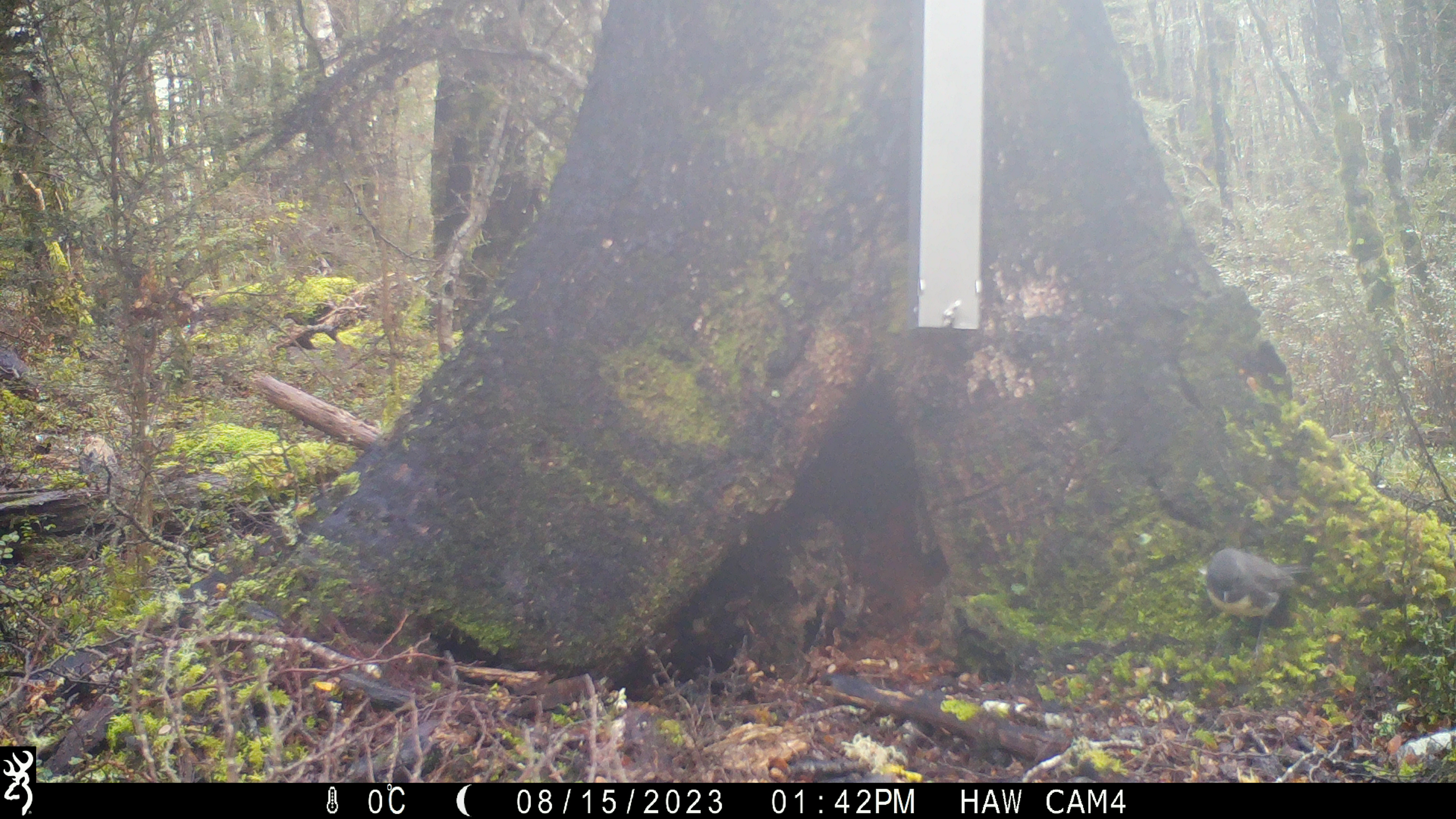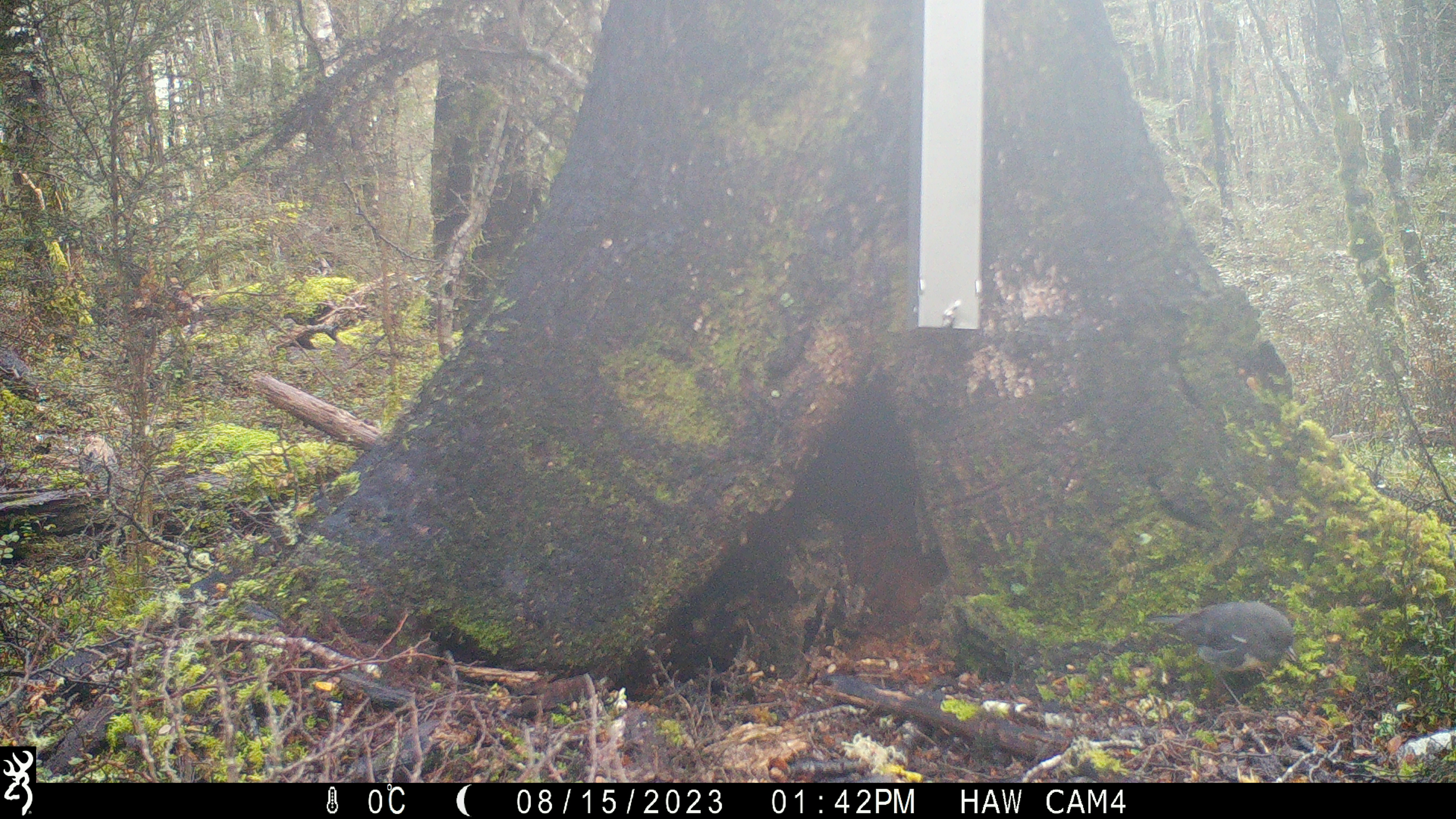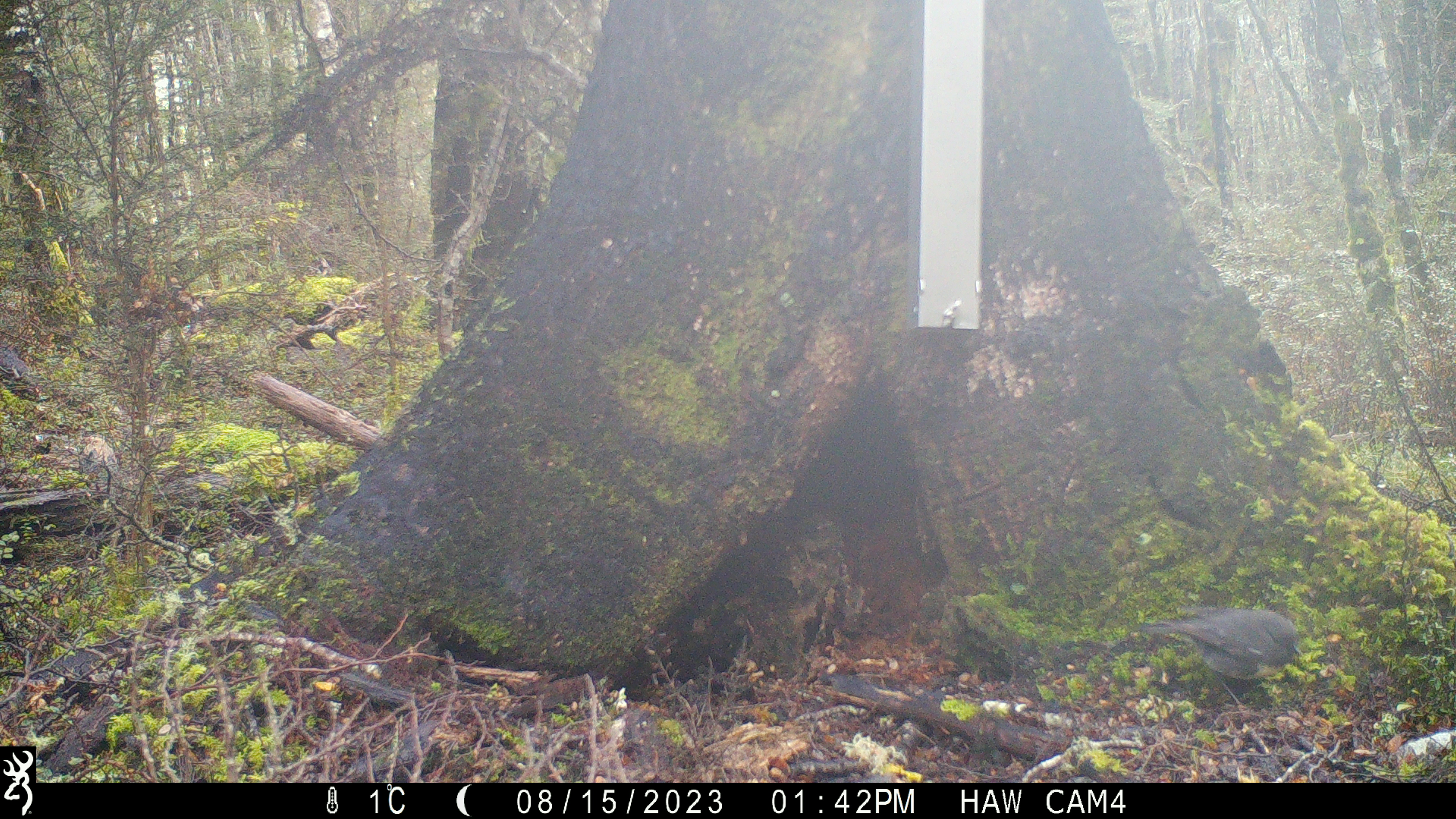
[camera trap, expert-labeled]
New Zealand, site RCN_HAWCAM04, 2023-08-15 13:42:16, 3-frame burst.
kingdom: Animalia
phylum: Chordata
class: Aves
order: Passeriformes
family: Petroicidae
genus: Petroica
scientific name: Petroica australis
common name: new zealand robin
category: robin